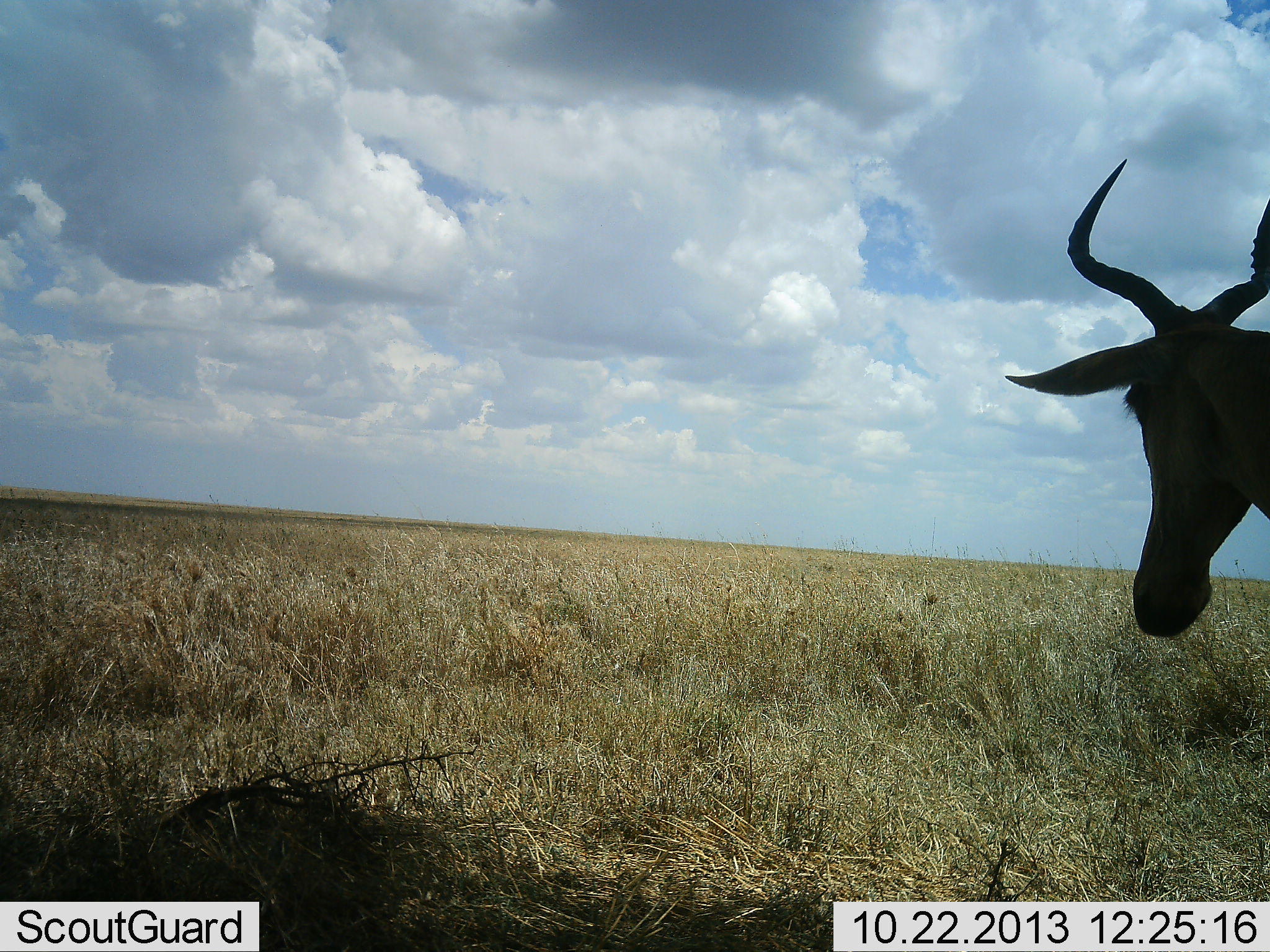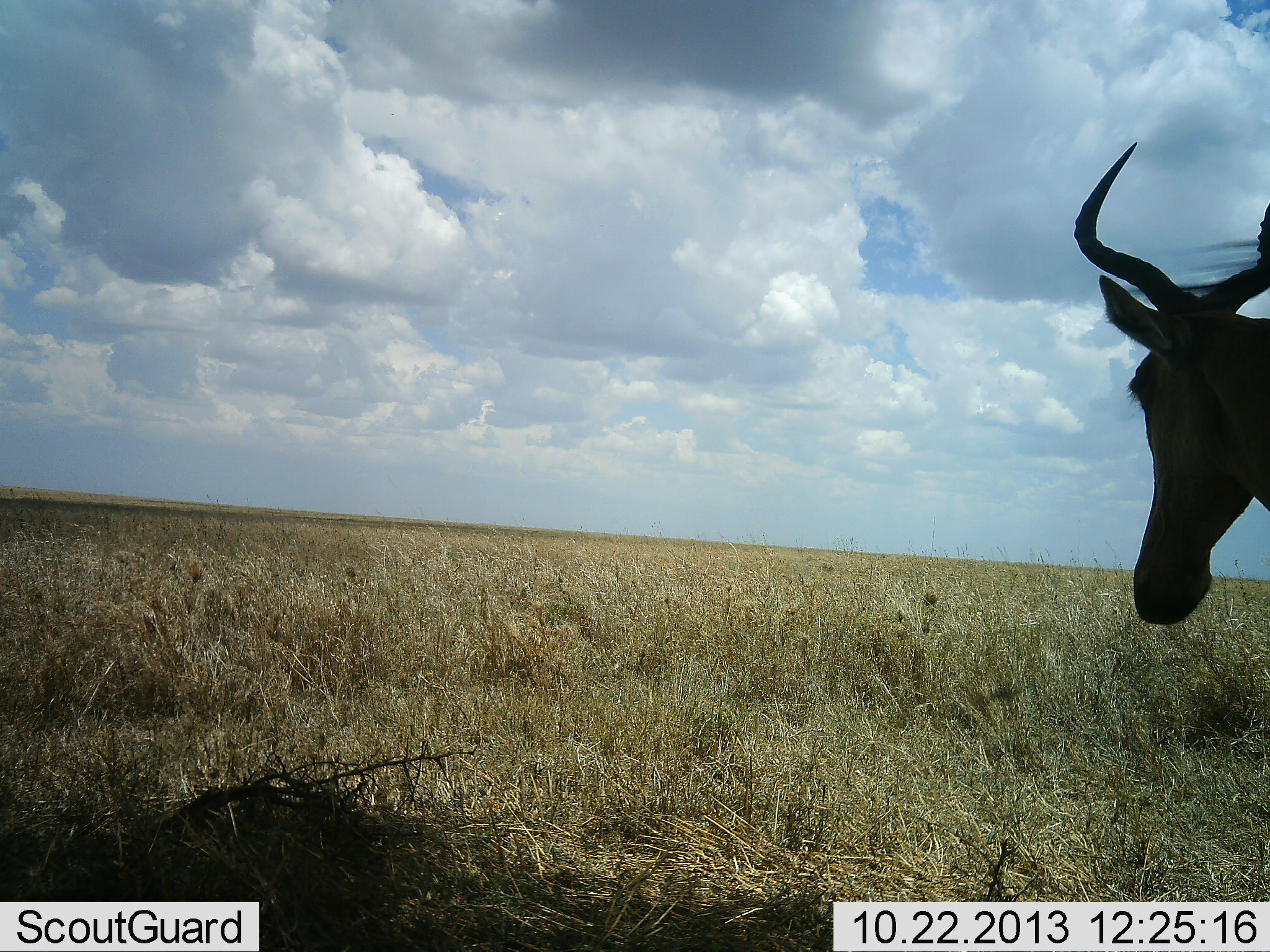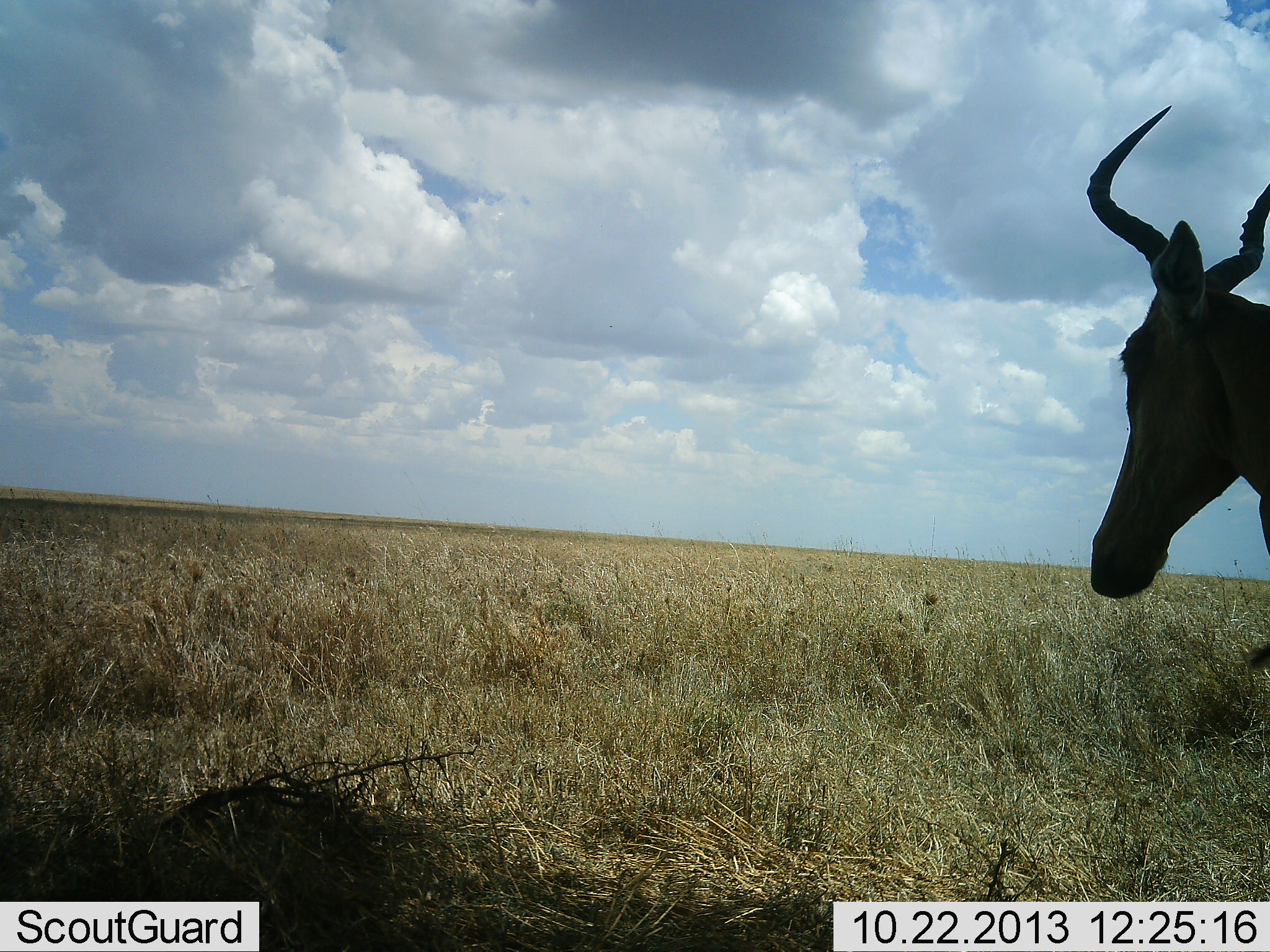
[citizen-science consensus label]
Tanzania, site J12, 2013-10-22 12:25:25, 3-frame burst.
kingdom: Animalia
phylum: Chordata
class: Mammalia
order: Artiodactyla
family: Bovidae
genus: Alcelaphus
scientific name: Alcelaphus buselaphus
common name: hartebeest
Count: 1.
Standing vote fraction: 89%.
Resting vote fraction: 0%.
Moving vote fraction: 11%.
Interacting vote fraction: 0%.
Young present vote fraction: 0%.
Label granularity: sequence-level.